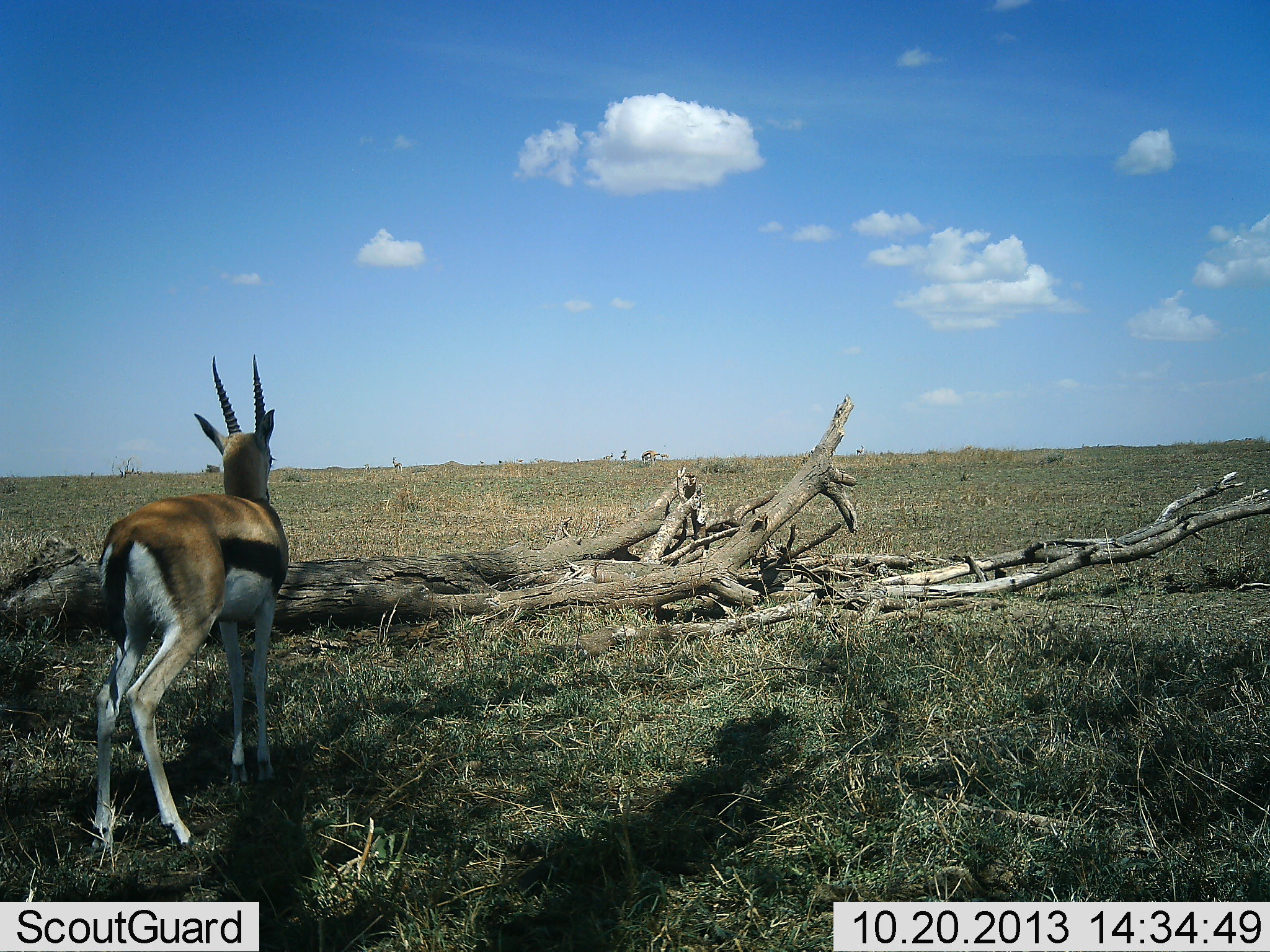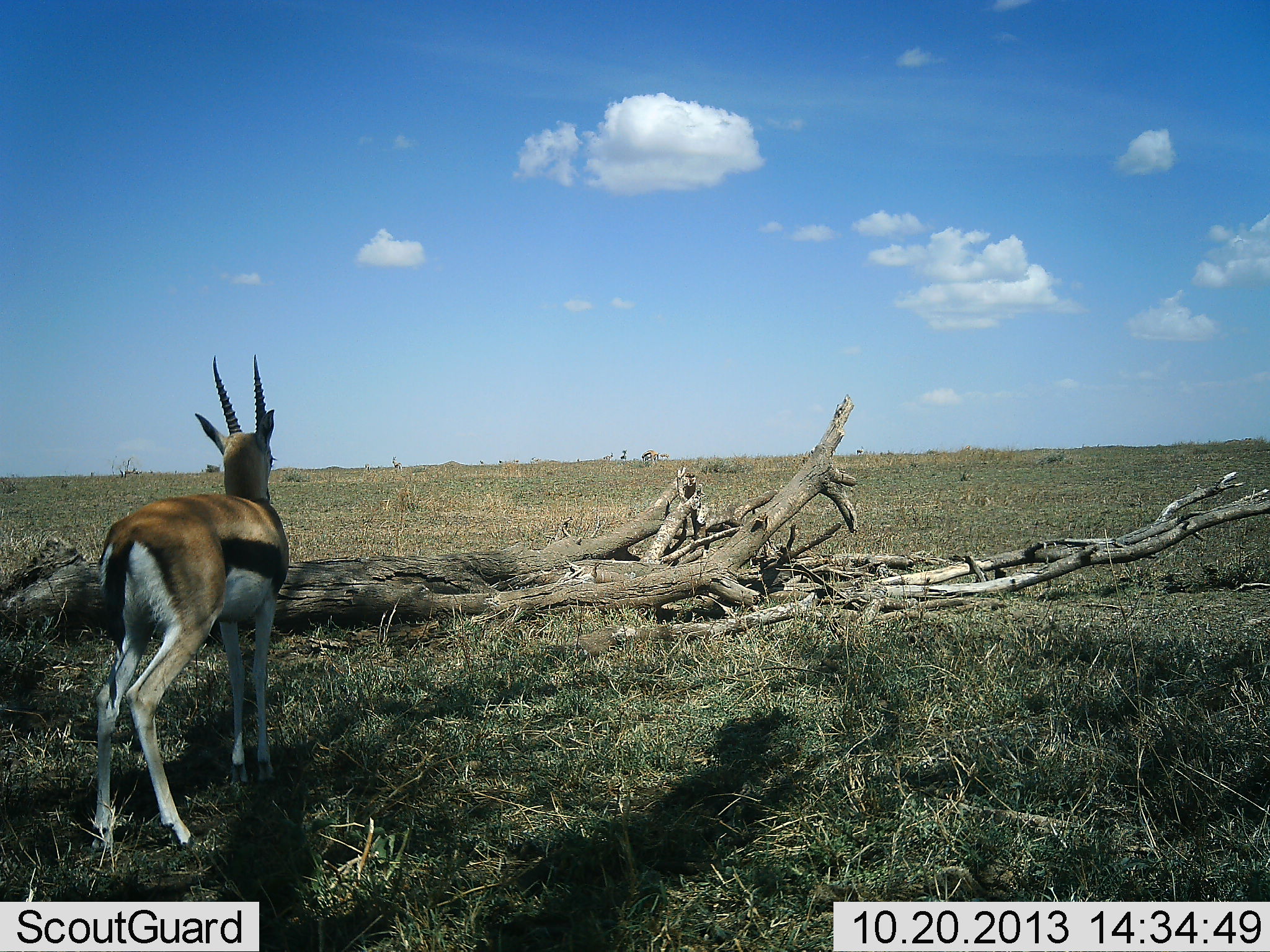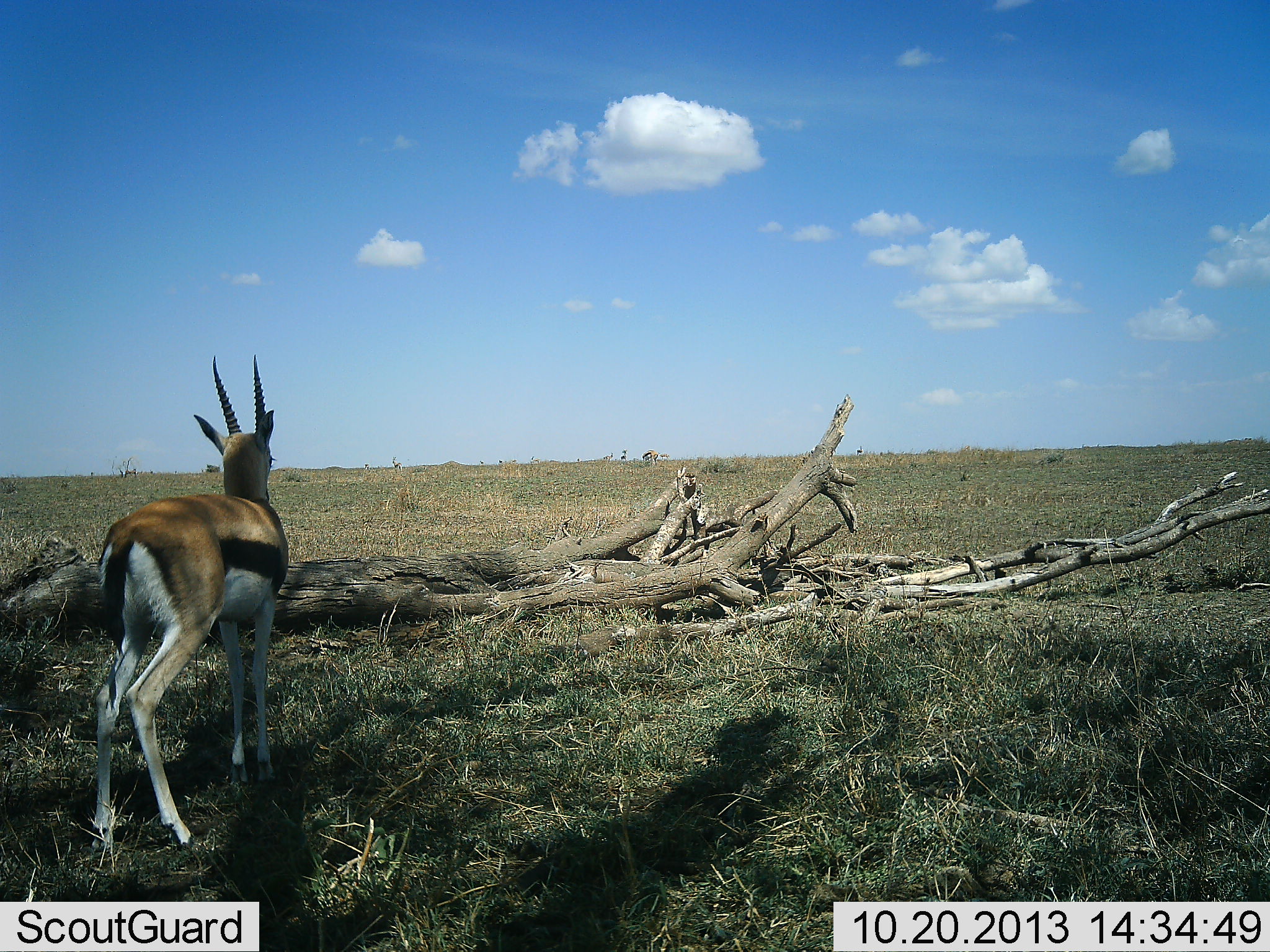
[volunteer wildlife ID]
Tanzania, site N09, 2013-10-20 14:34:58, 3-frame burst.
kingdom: Animalia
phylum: Chordata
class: Mammalia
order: Artiodactyla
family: Bovidae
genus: Eudorcas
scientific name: Eudorcas thomsonii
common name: thomson's gazelle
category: gazellethomsons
Gazellethomsons (thomson's gazelle) (Eudorcas thomsonii), count 1. Behavior (volunteer vote fractions): standing 100%, resting 0%, moving 0%, interacting 0%. Young present (vote fraction): 0%. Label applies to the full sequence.